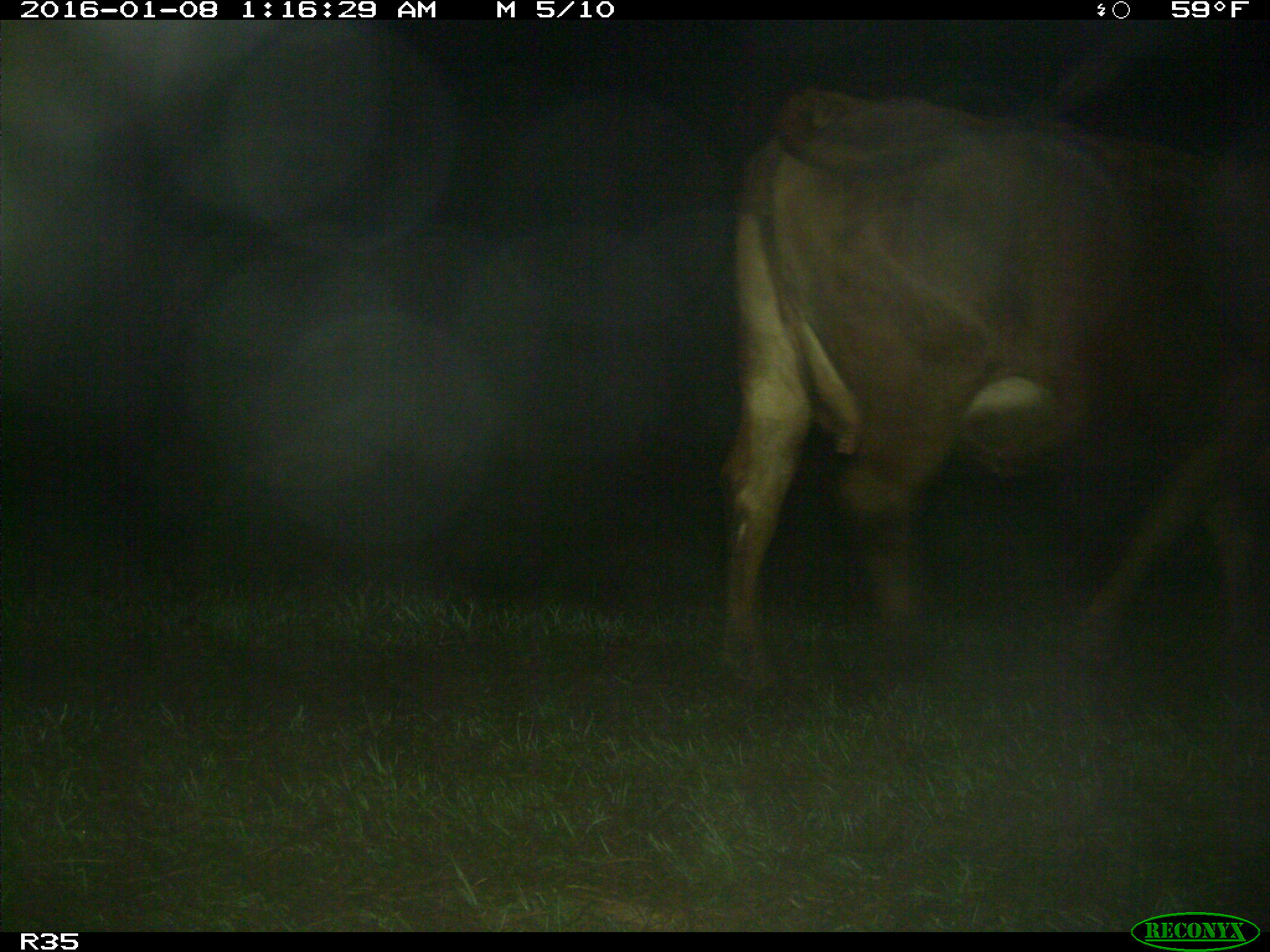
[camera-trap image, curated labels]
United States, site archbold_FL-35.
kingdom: Animalia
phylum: Chordata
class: Mammalia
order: Artiodactyla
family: Bovidae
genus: Bos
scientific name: Bos taurus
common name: domestic cow